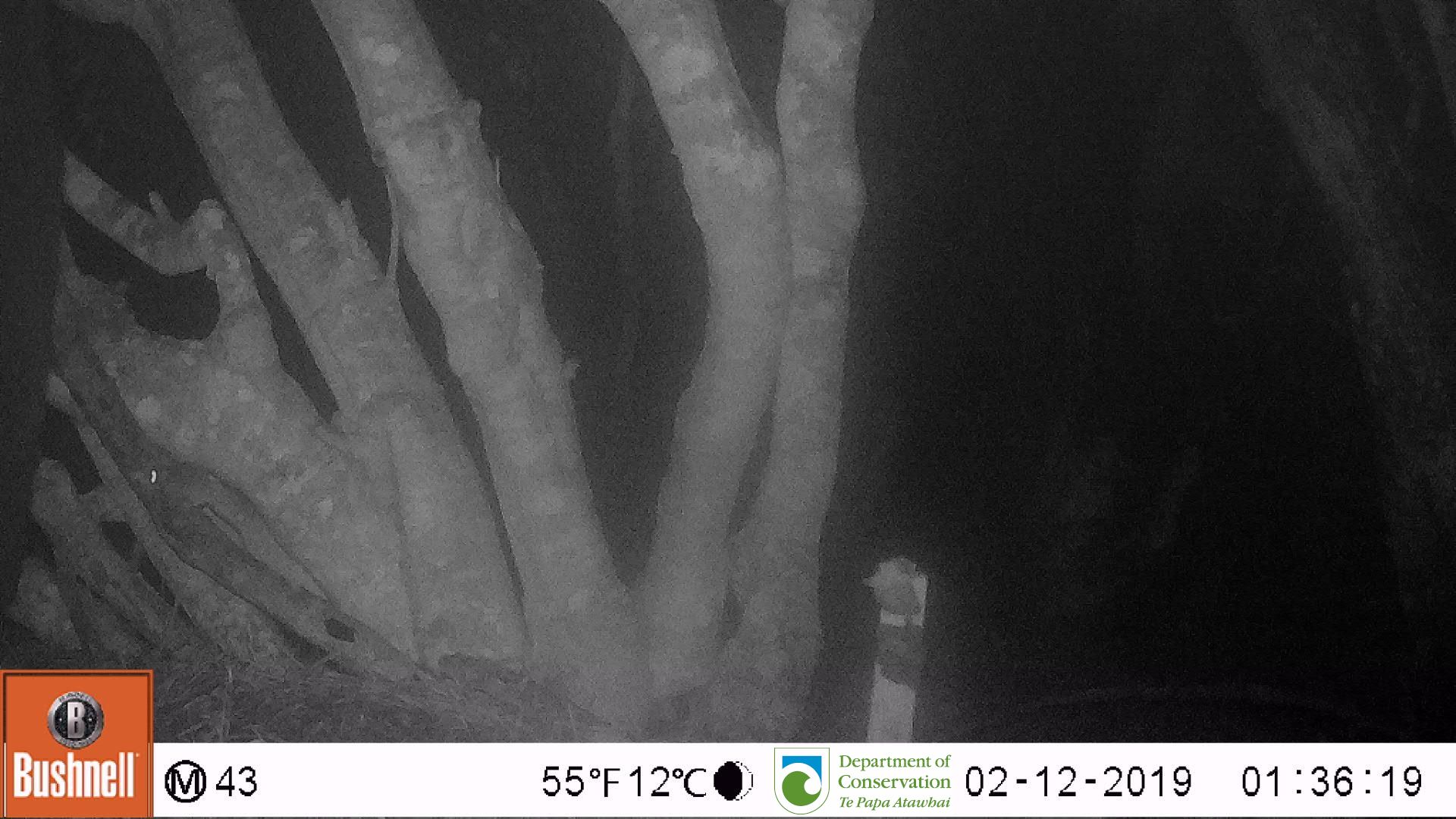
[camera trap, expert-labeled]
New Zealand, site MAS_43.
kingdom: Animalia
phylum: Chordata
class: Mammalia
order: Rodentia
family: Muridae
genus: Mus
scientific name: Mus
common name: mouse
Mouse (Mus).